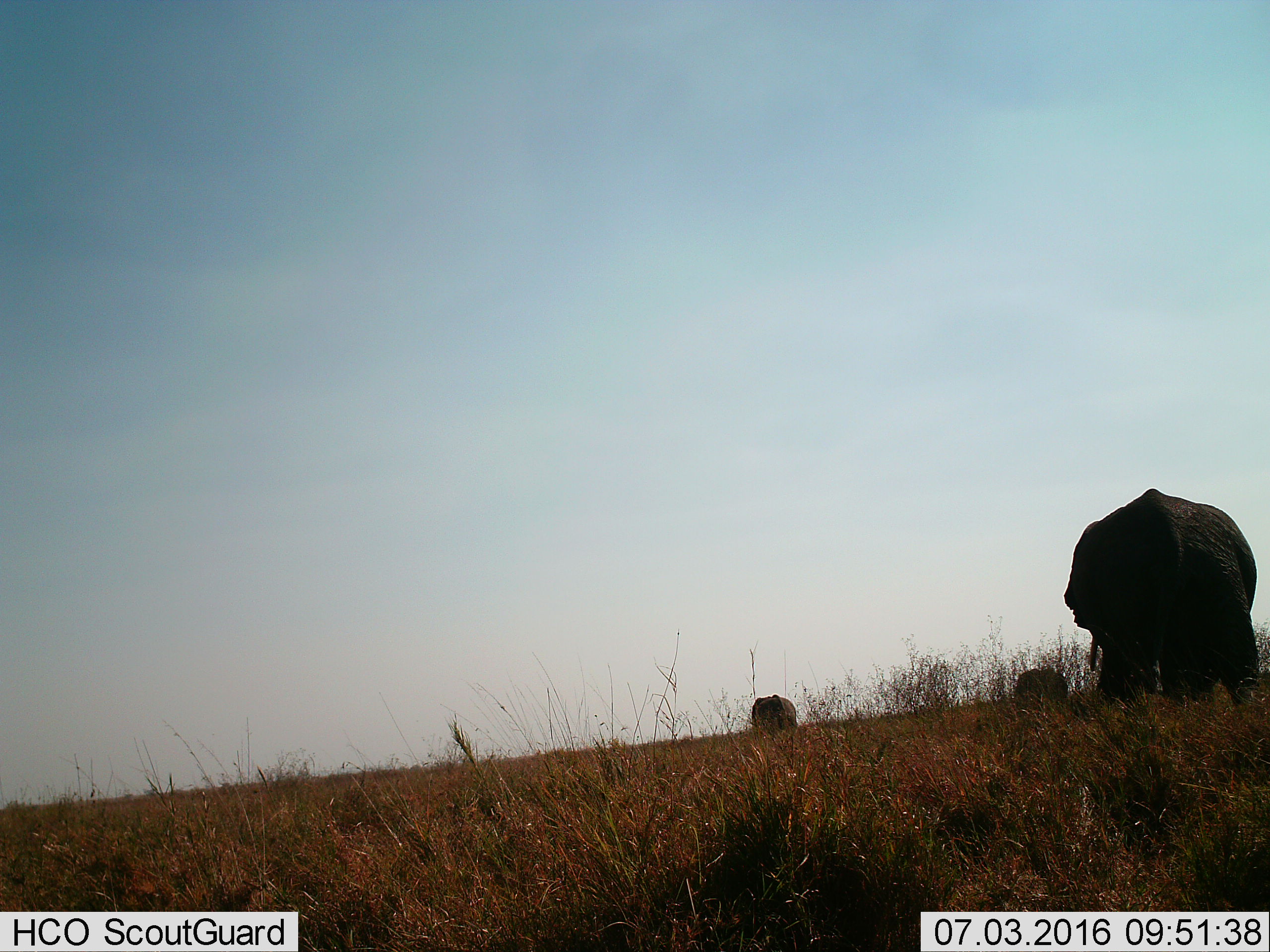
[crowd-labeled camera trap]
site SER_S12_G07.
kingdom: Animalia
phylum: Chordata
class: Mammalia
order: Proboscidea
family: Elephantidae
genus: Loxodonta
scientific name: Loxodonta africana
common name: african bush elephant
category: elephant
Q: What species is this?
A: Elephant (african bush elephant) (Loxodonta africana).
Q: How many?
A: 3.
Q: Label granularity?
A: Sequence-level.